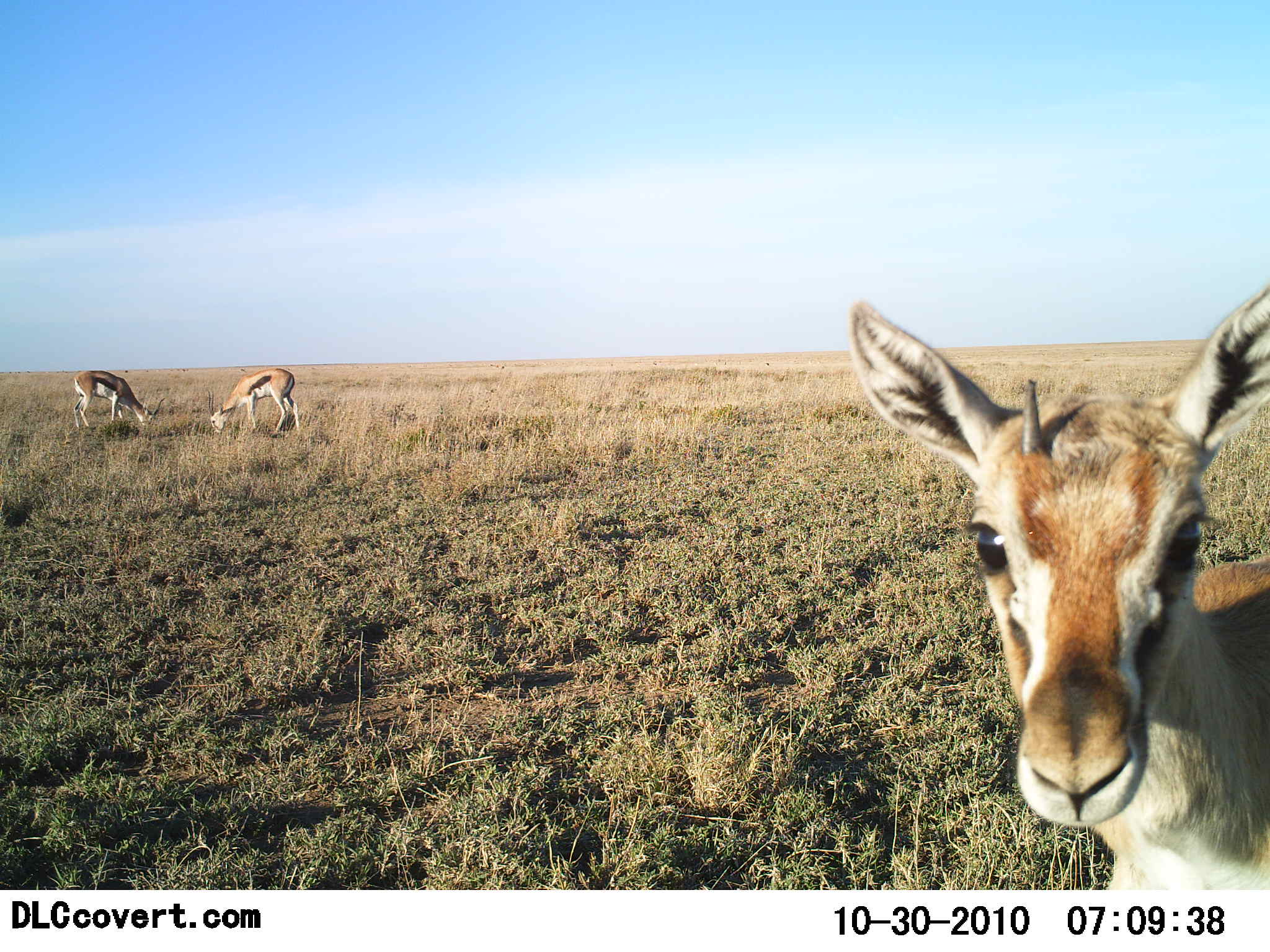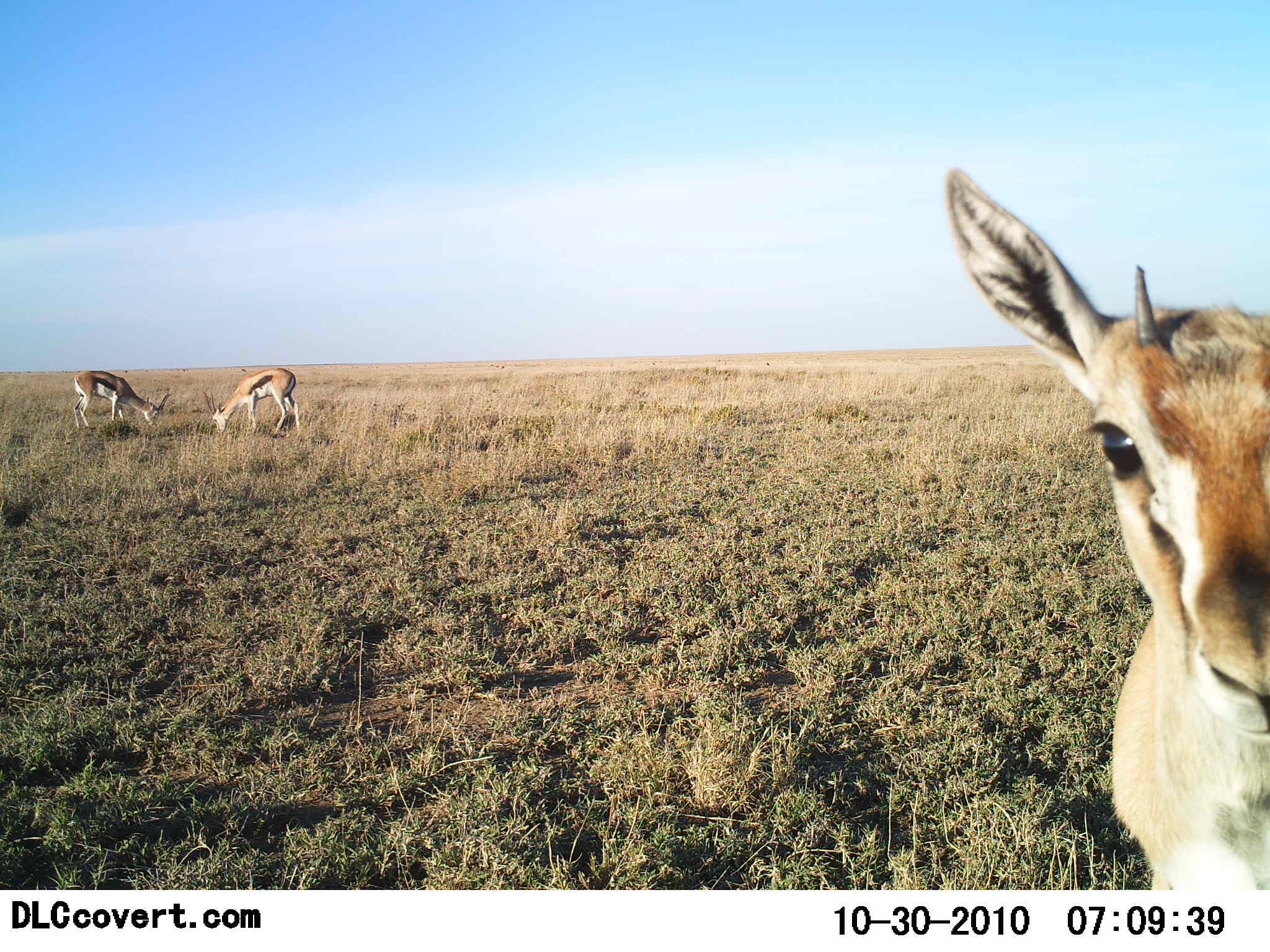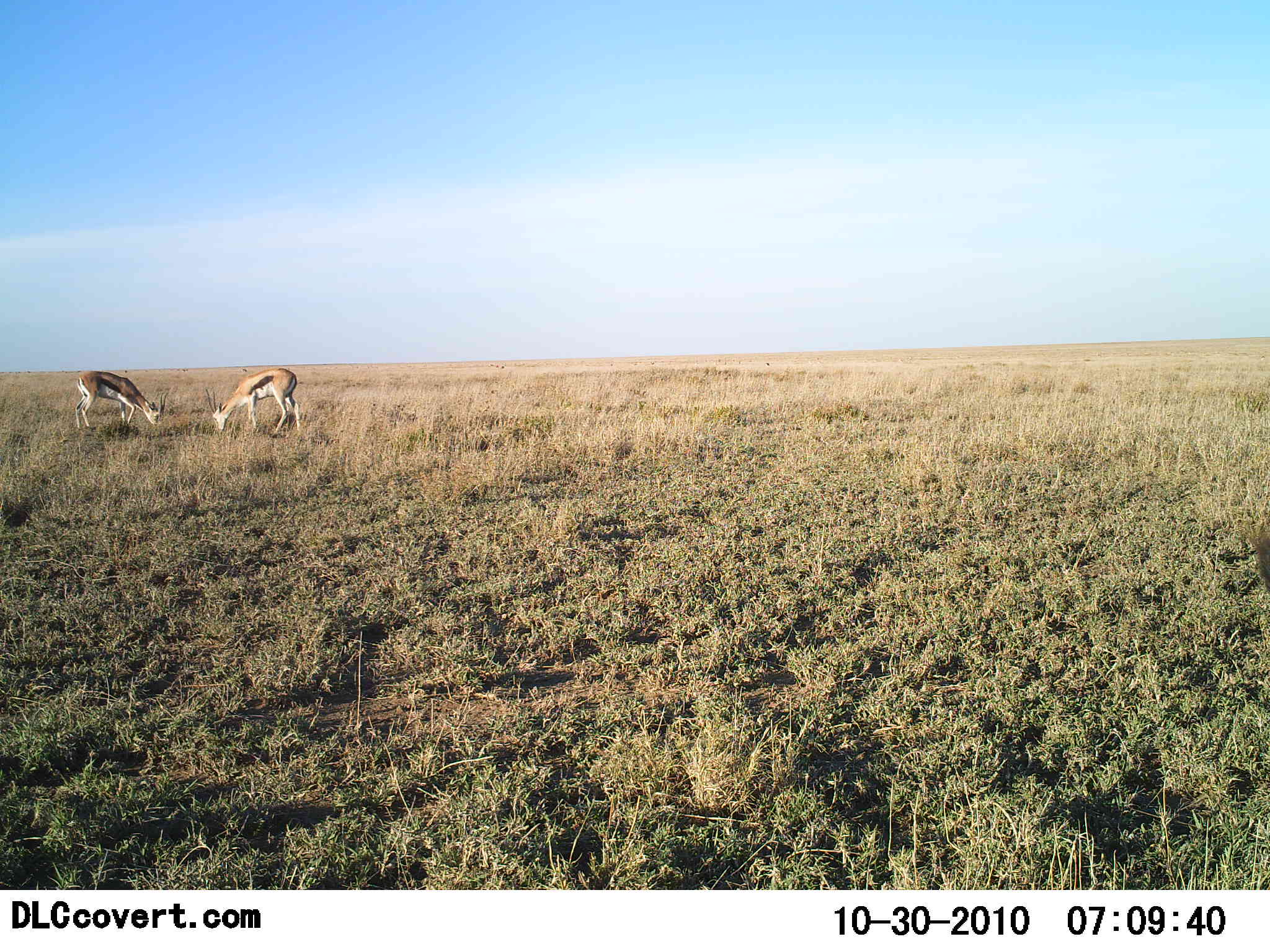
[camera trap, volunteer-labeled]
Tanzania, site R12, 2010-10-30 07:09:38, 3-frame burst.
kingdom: Animalia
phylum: Chordata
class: Mammalia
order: Artiodactyla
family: Bovidae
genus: Eudorcas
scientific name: Eudorcas thomsonii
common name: thomson's gazelle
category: gazellethomsons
Gazellethomsons (thomson's gazelle) (Eudorcas thomsonii), count 3. Behavior (volunteer vote fractions): standing 67%, resting 0%, moving 0%, interacting 13%. Young present (vote fraction): 13%. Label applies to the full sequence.